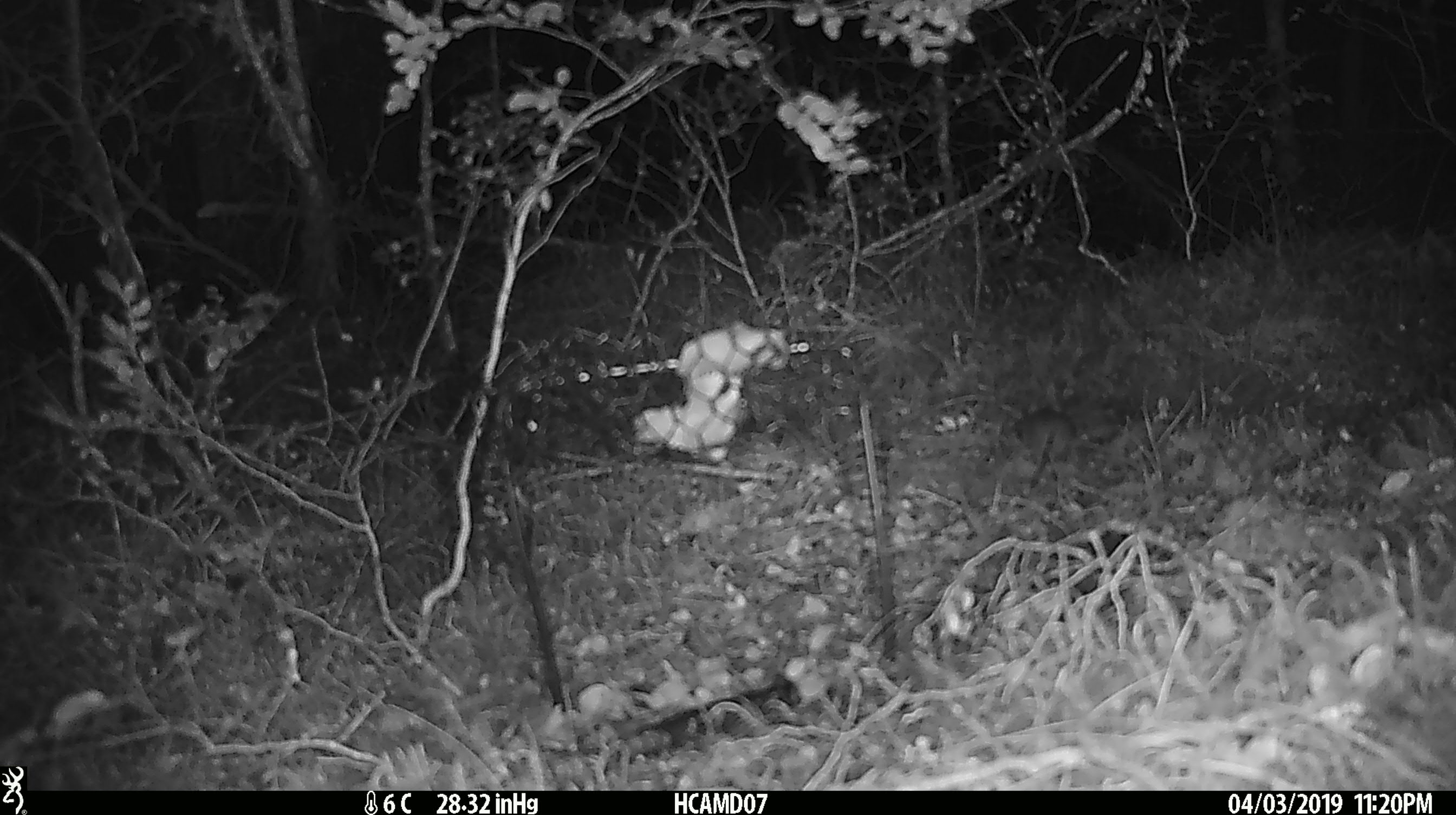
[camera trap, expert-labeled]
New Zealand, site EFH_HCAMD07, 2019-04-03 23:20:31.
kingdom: Animalia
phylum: Chordata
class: Mammalia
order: Rodentia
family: Muridae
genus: Mus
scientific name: Mus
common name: mouse